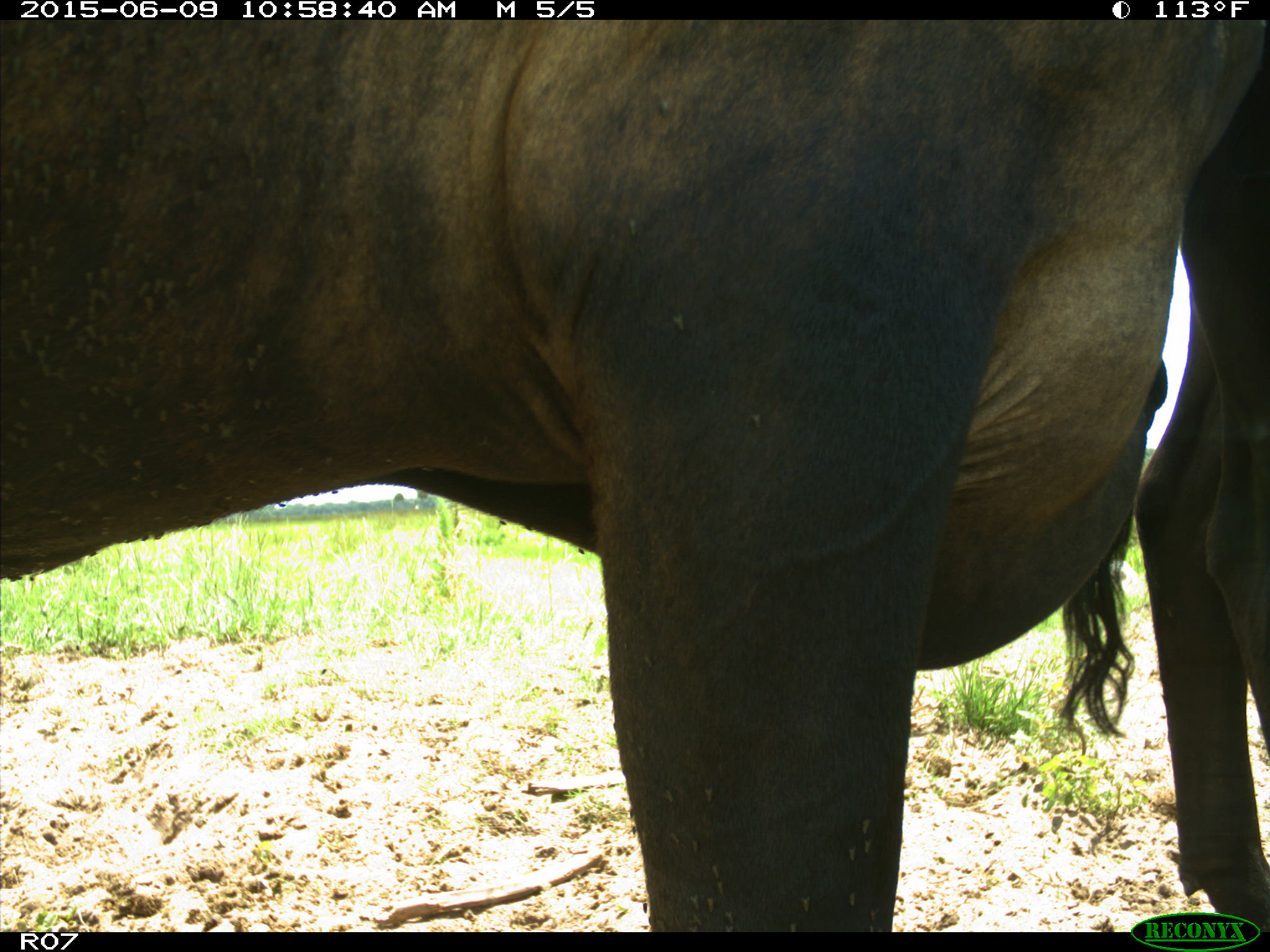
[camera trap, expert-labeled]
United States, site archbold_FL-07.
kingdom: Animalia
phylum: Chordata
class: Mammalia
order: Artiodactyla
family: Bovidae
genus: Bos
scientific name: Bos taurus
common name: domestic cow